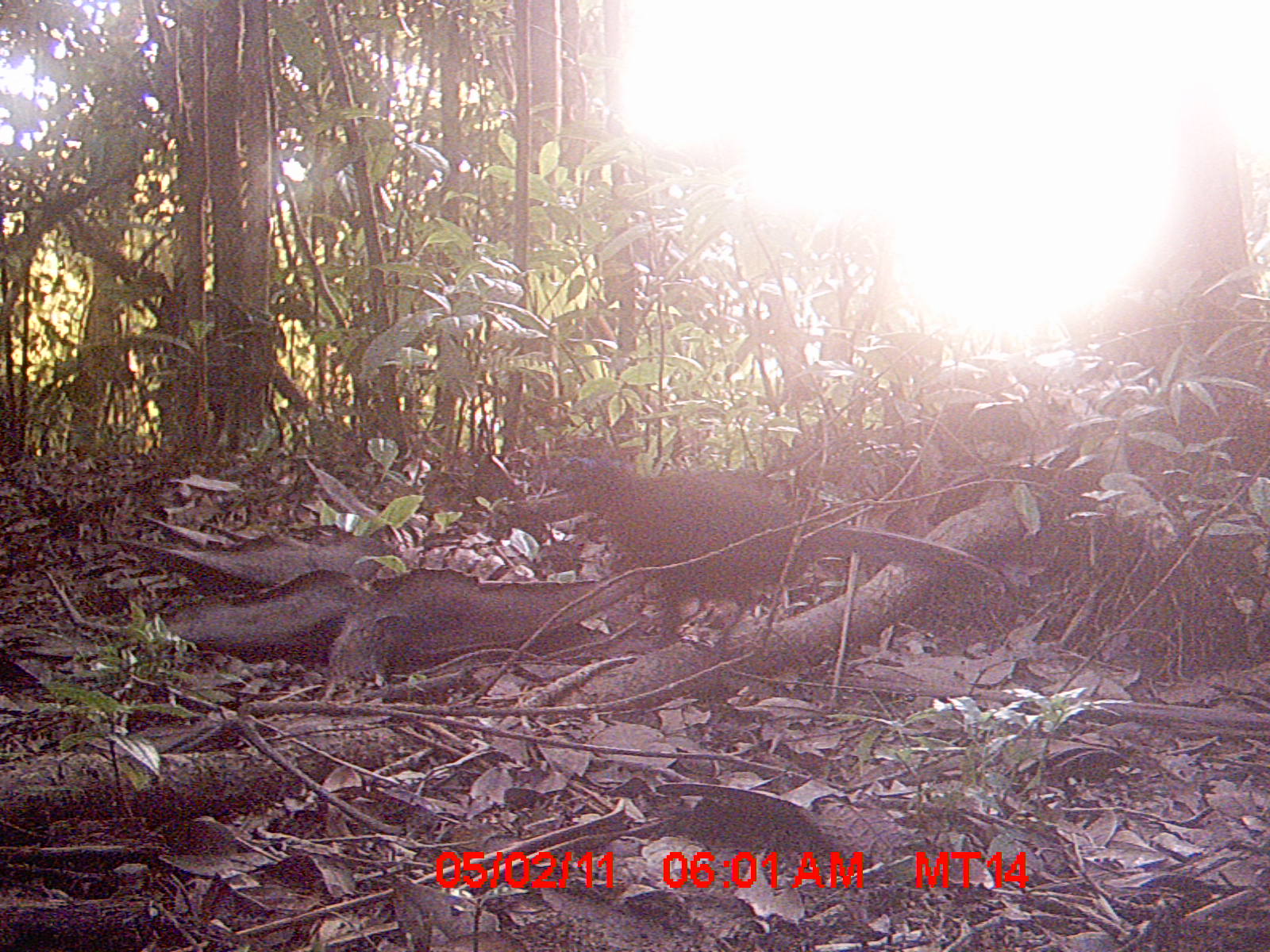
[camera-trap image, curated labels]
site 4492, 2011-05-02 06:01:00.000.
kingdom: Animalia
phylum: Chordata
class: Aves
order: Cuculiformes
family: Cuculidae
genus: Coua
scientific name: Coua serriana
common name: red-breasted coua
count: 1